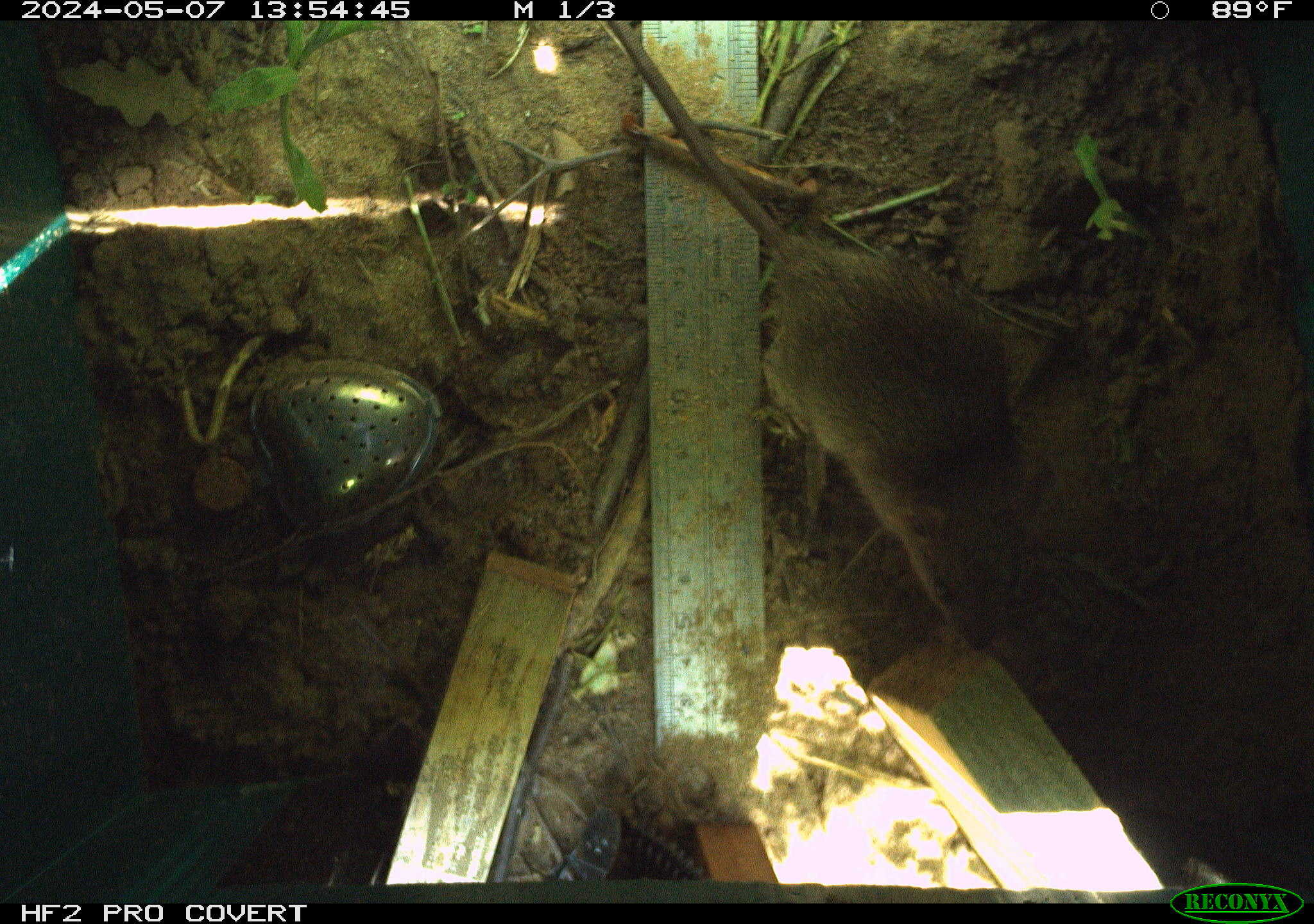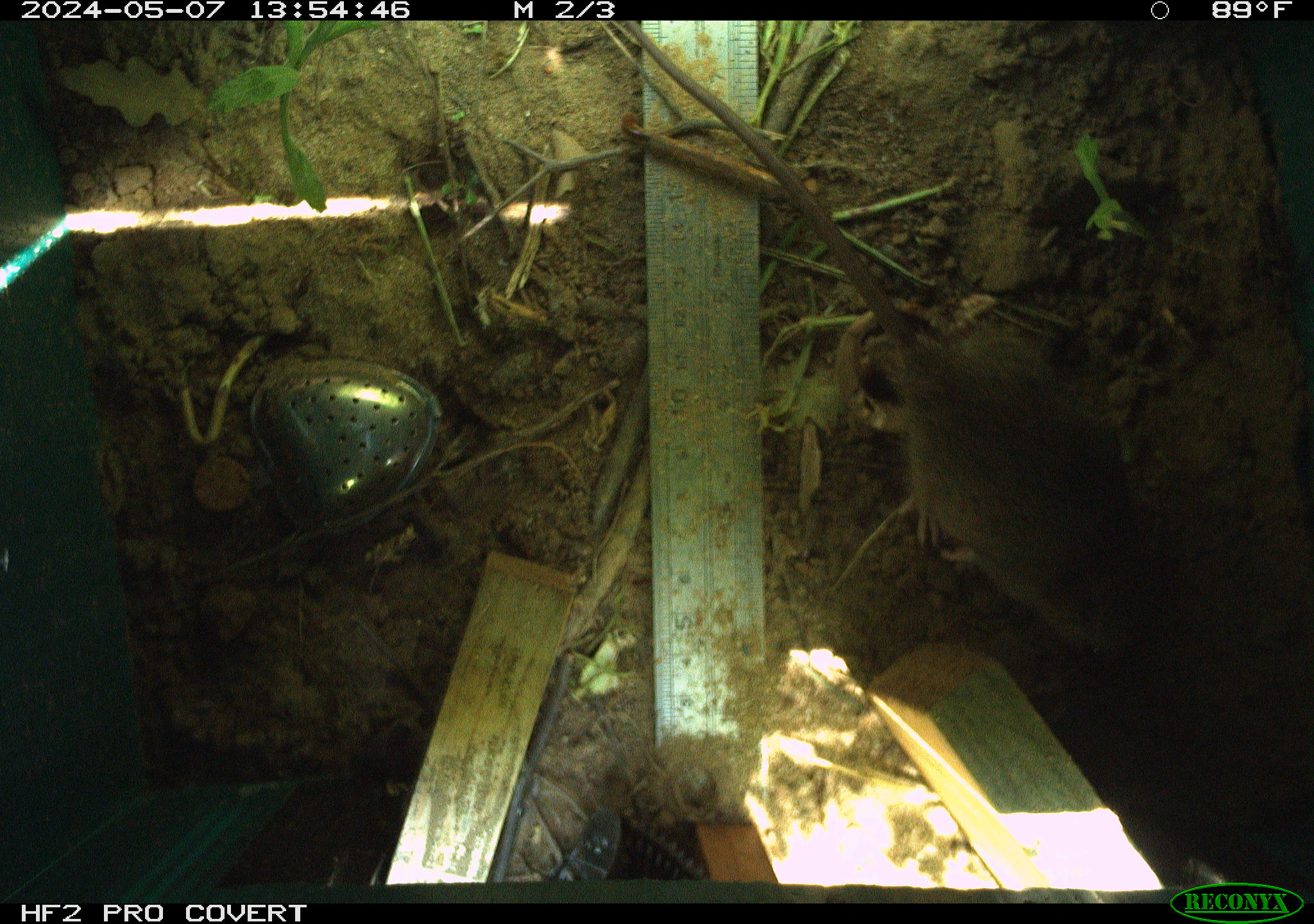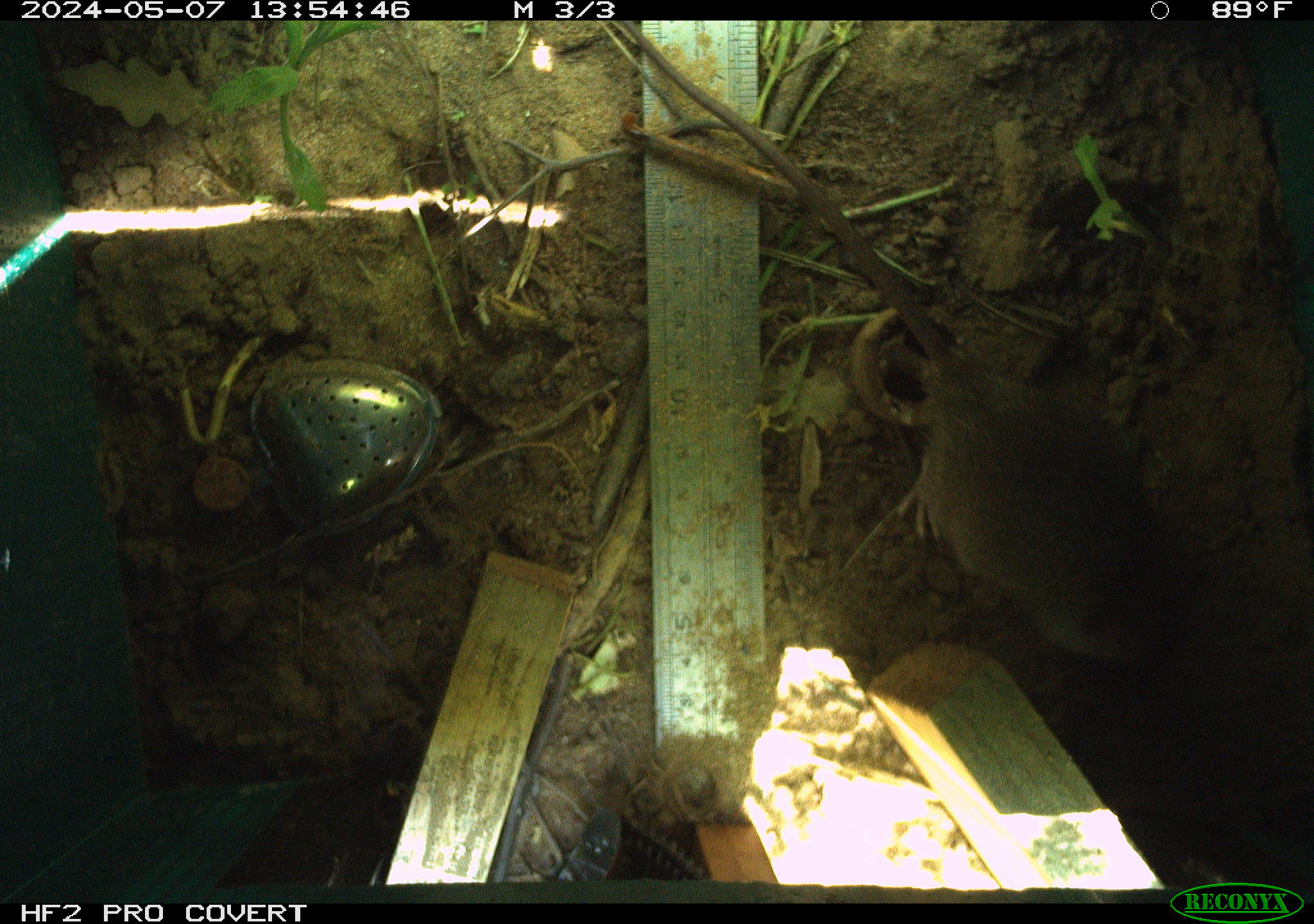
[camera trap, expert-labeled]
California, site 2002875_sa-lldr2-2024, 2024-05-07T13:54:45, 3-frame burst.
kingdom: Animalia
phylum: Chordata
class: Mammalia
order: Rodentia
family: Muridae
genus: Rattus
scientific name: Rattus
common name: rat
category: rattus species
Rattus species (rat) (Rattus).